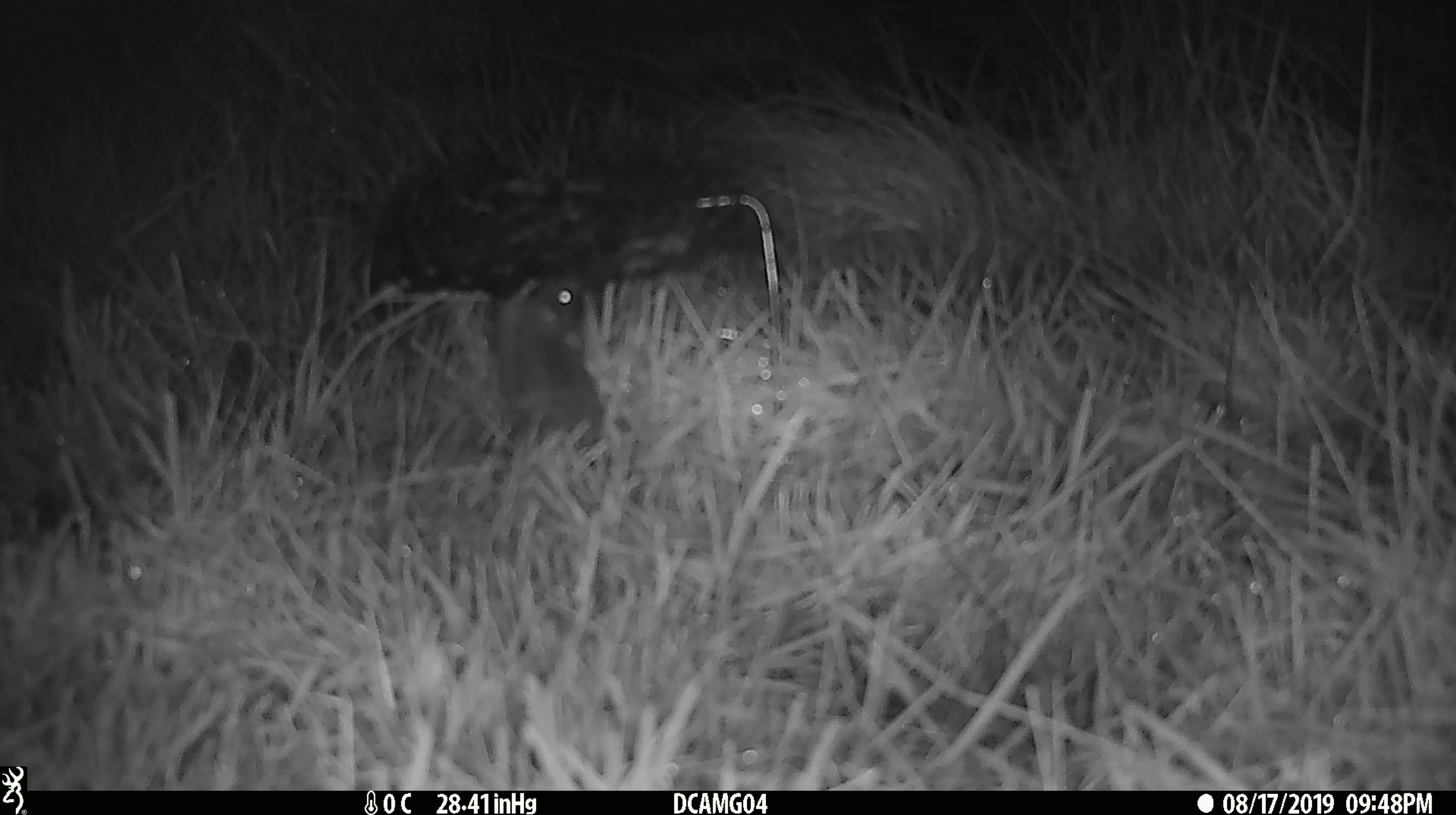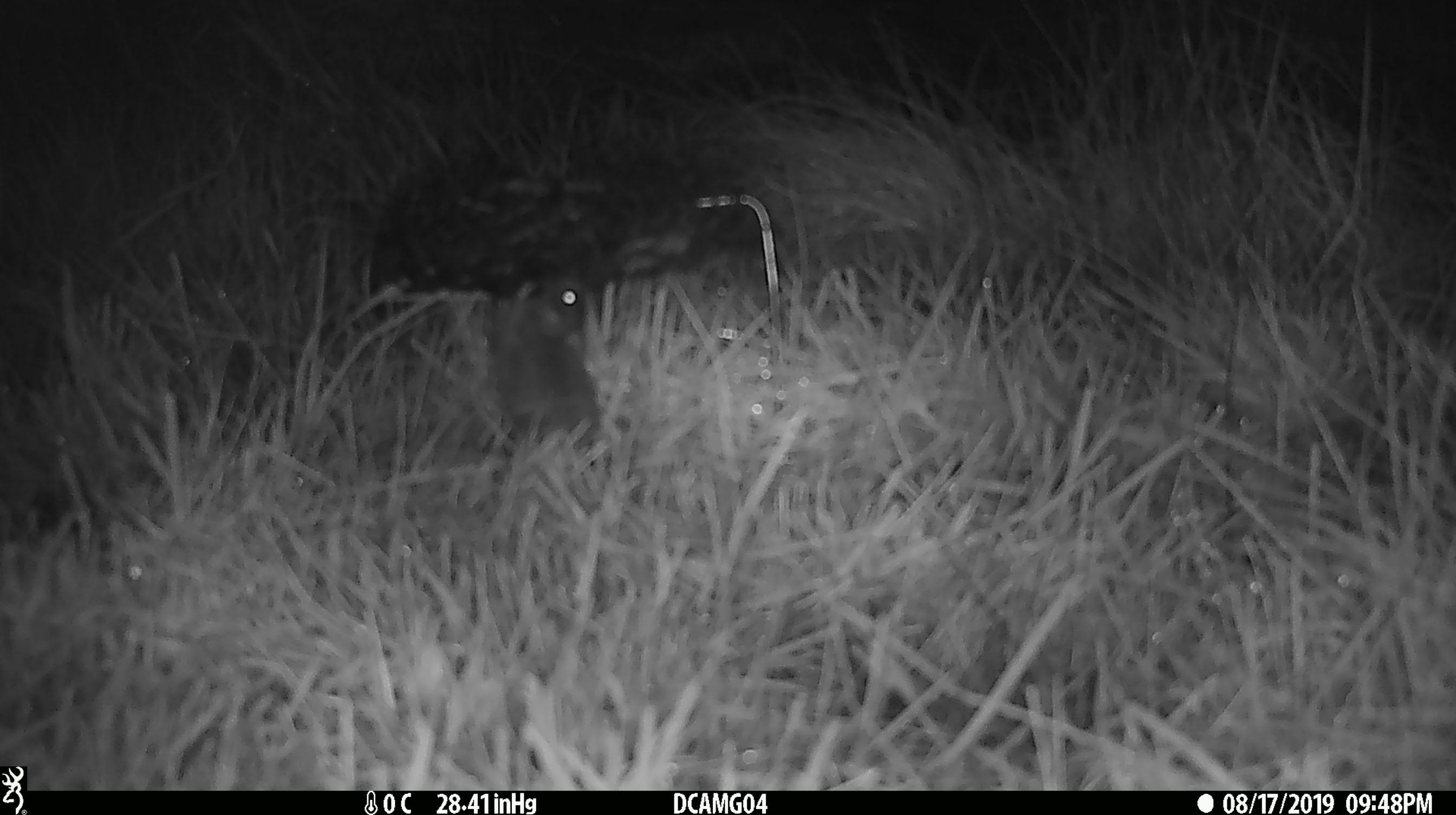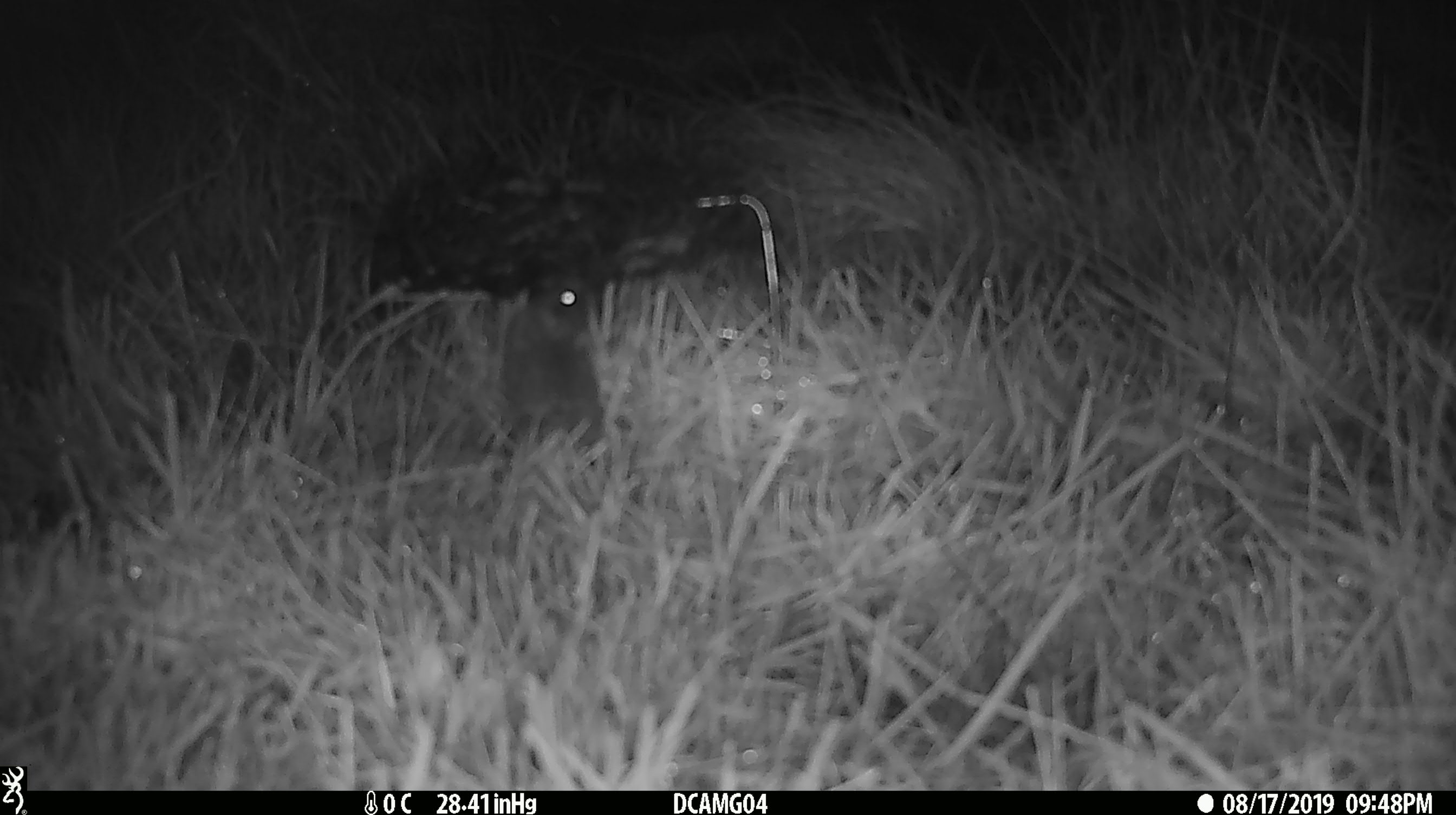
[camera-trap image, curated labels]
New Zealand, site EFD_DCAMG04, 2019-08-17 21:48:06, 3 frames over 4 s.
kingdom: Animalia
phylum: Chordata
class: Mammalia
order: Rodentia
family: Muridae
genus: Mus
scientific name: Mus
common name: mouse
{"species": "mouse (Mus)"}